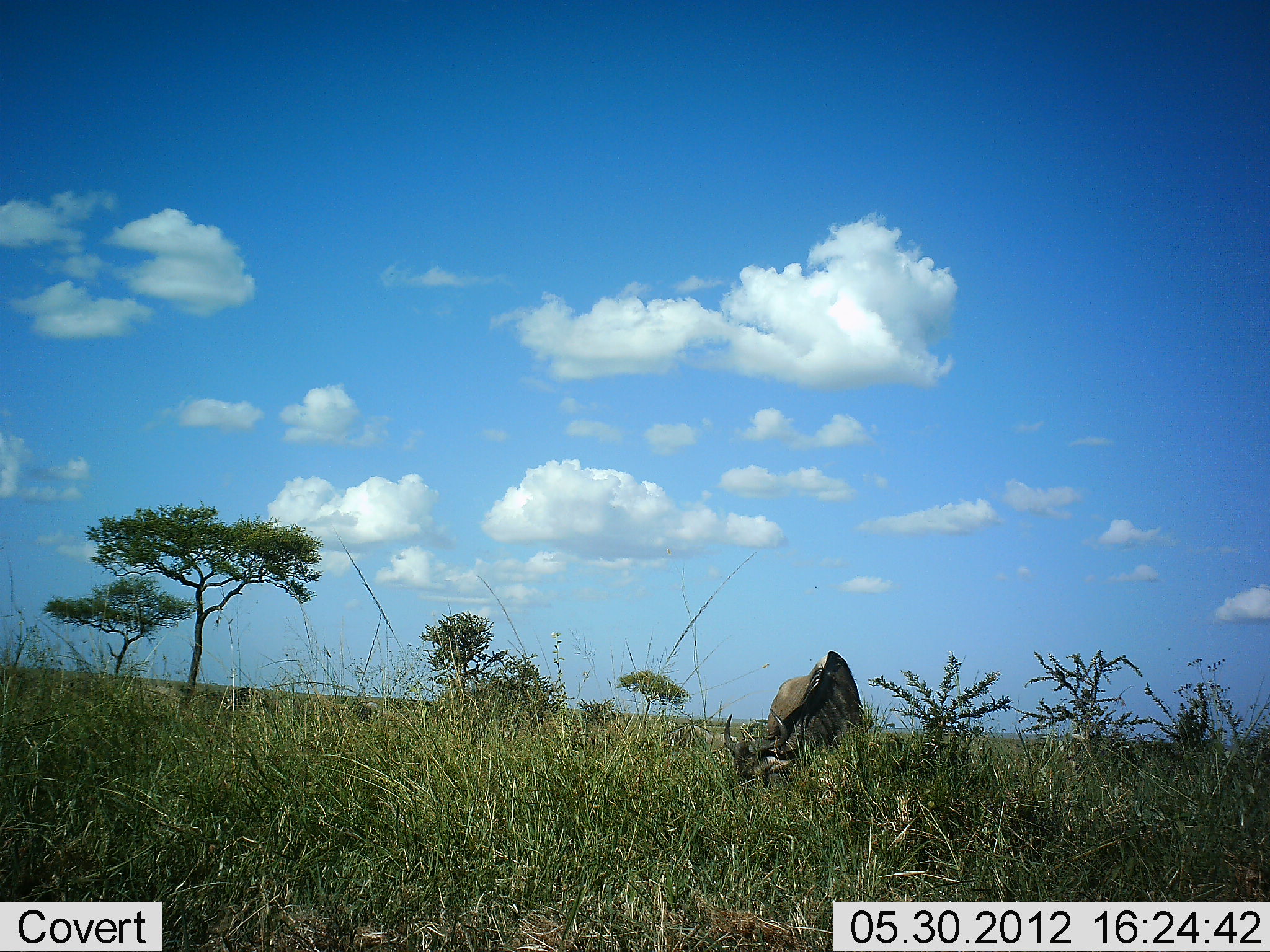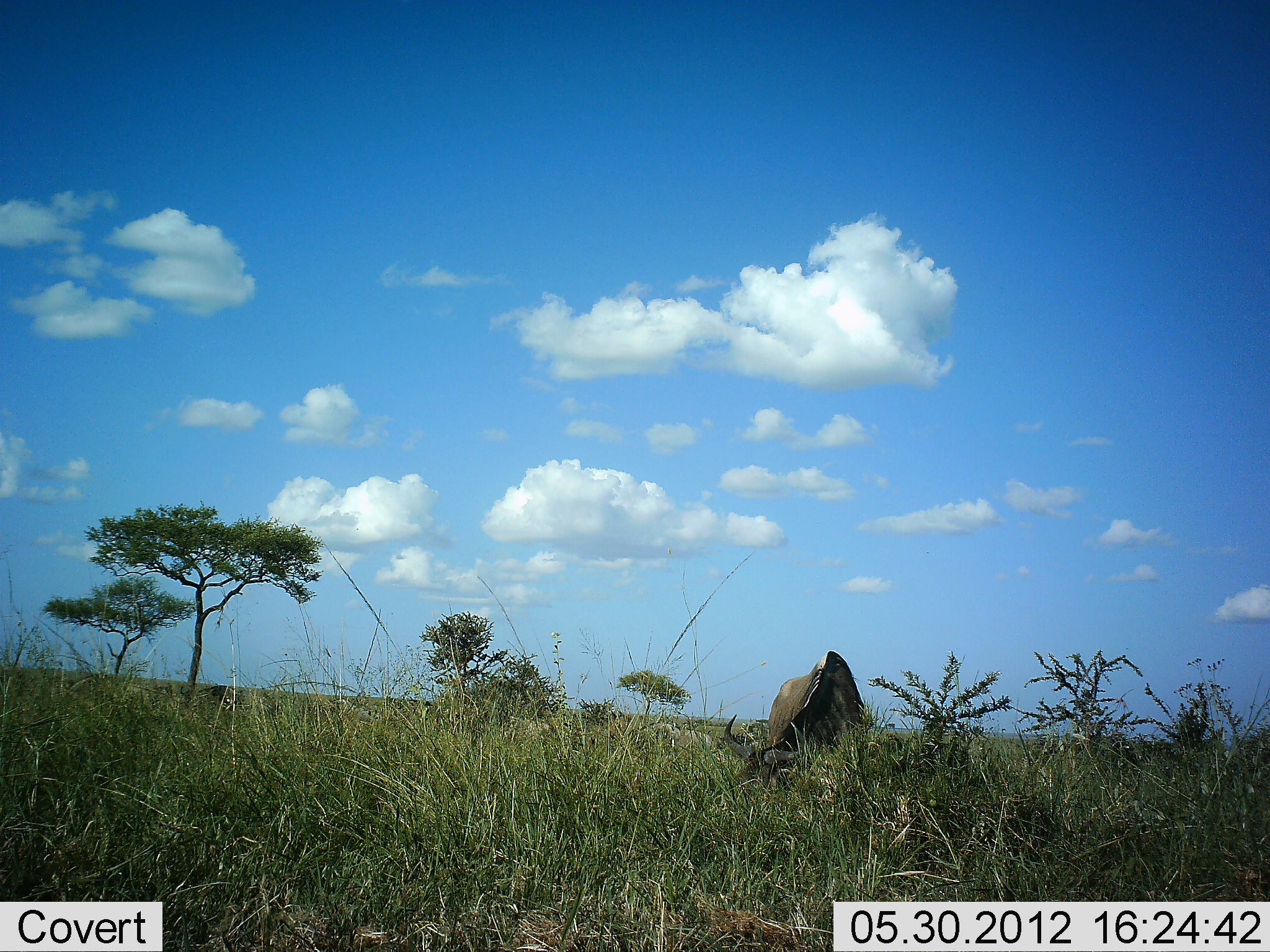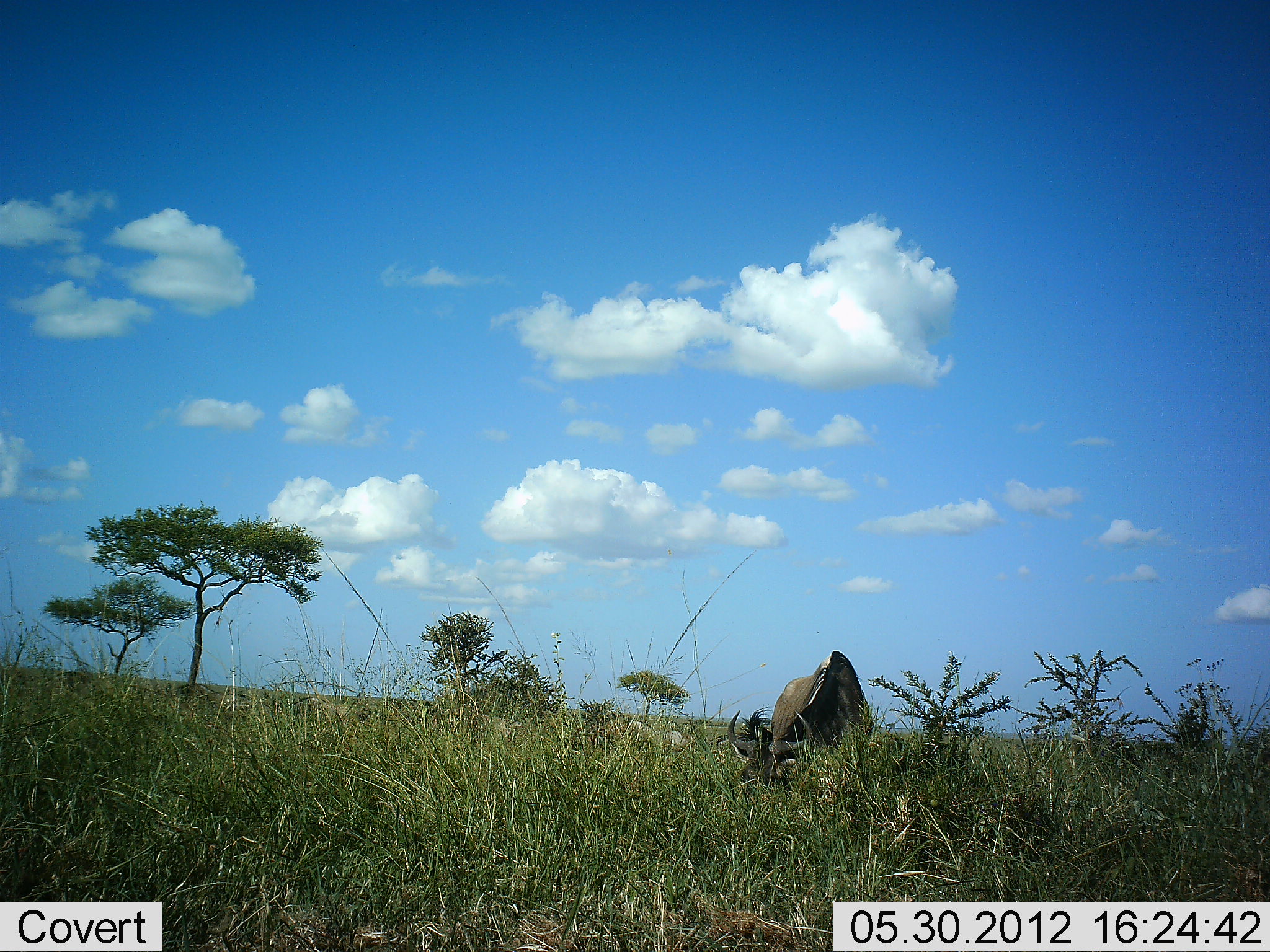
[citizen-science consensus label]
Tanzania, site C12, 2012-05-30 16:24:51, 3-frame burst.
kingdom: Animalia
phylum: Chordata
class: Mammalia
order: Artiodactyla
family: Bovidae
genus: Connochaetes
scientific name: Connochaetes taurinus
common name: blue wildebeest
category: wildebeest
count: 1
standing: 33%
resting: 0%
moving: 25%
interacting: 0%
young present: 0%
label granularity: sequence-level